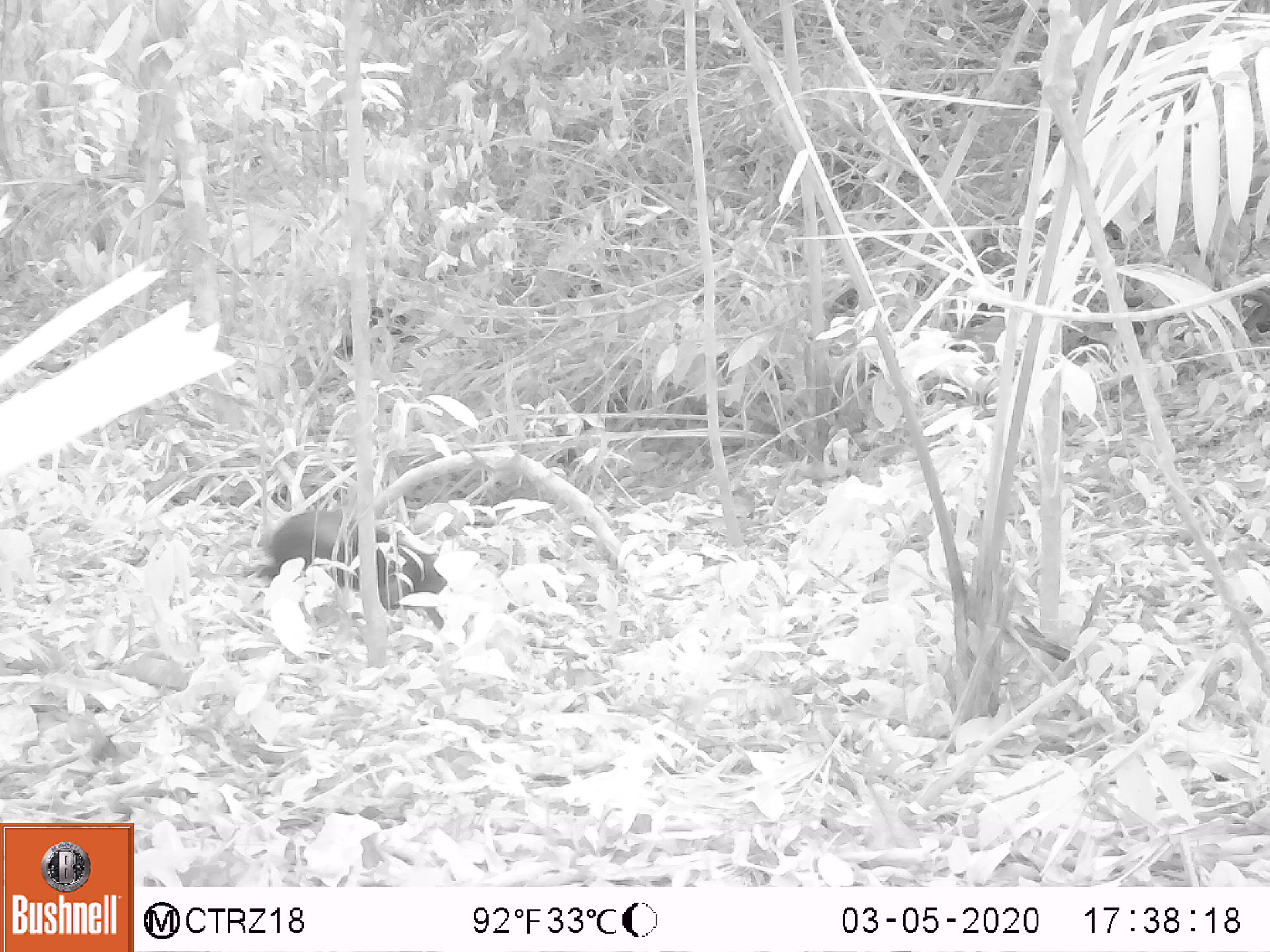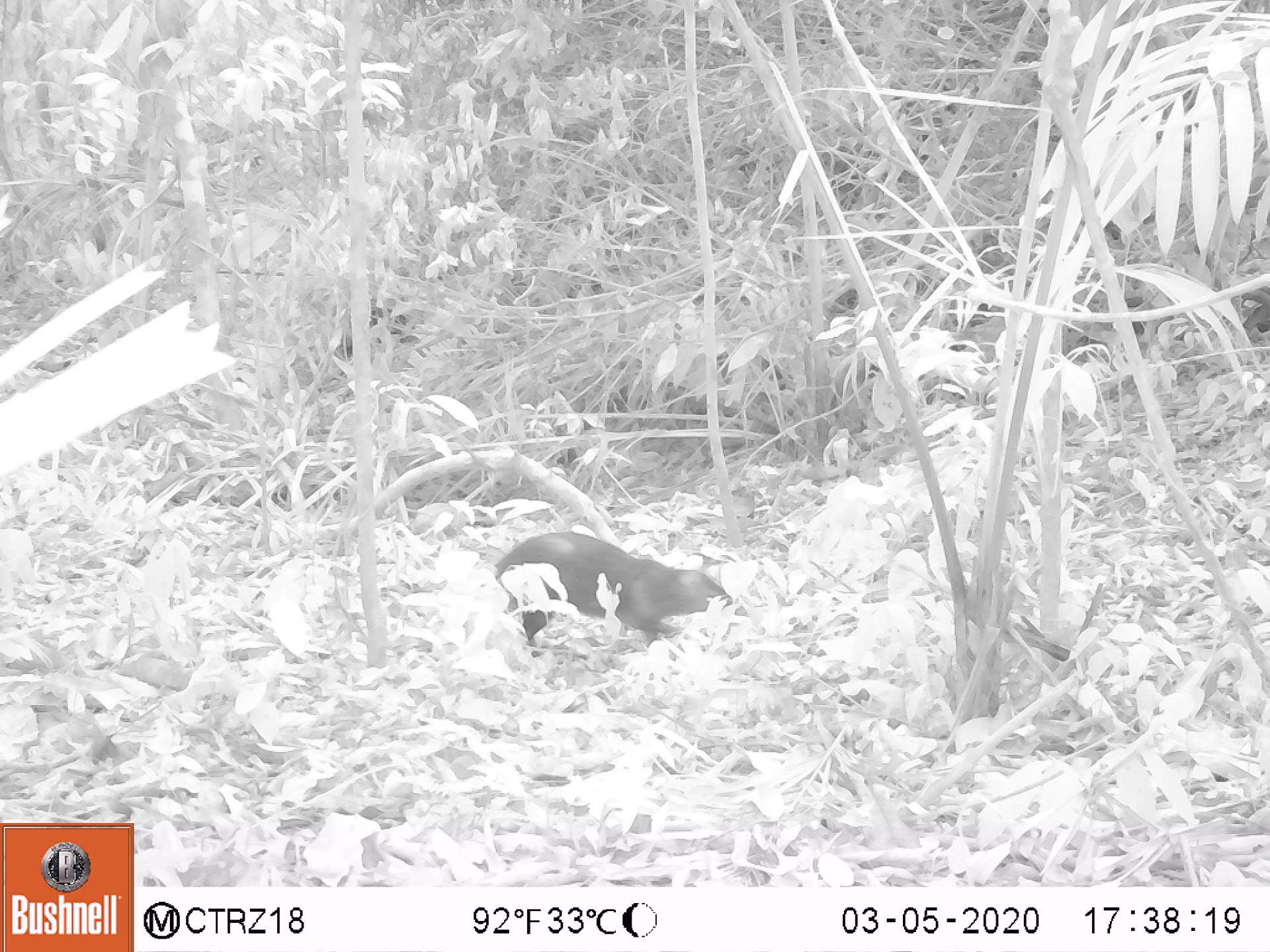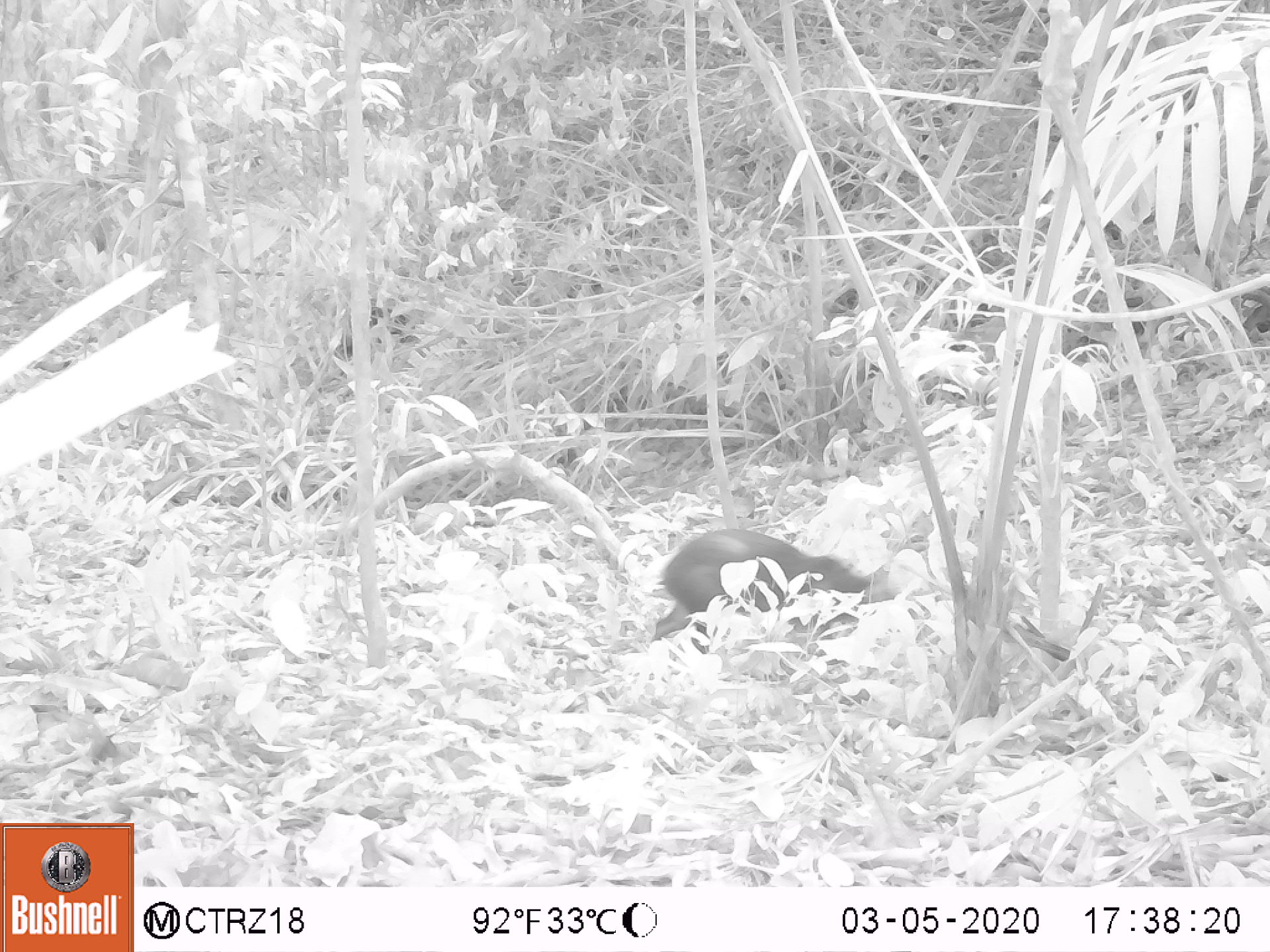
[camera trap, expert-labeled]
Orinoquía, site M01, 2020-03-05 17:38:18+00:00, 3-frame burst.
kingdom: Animalia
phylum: Chordata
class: Mammalia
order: Rodentia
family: Dasyproctidae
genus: Dasyprocta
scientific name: Dasyprocta fuliginosa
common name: black agouti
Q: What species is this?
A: Black agouti (Dasyprocta fuliginosa).